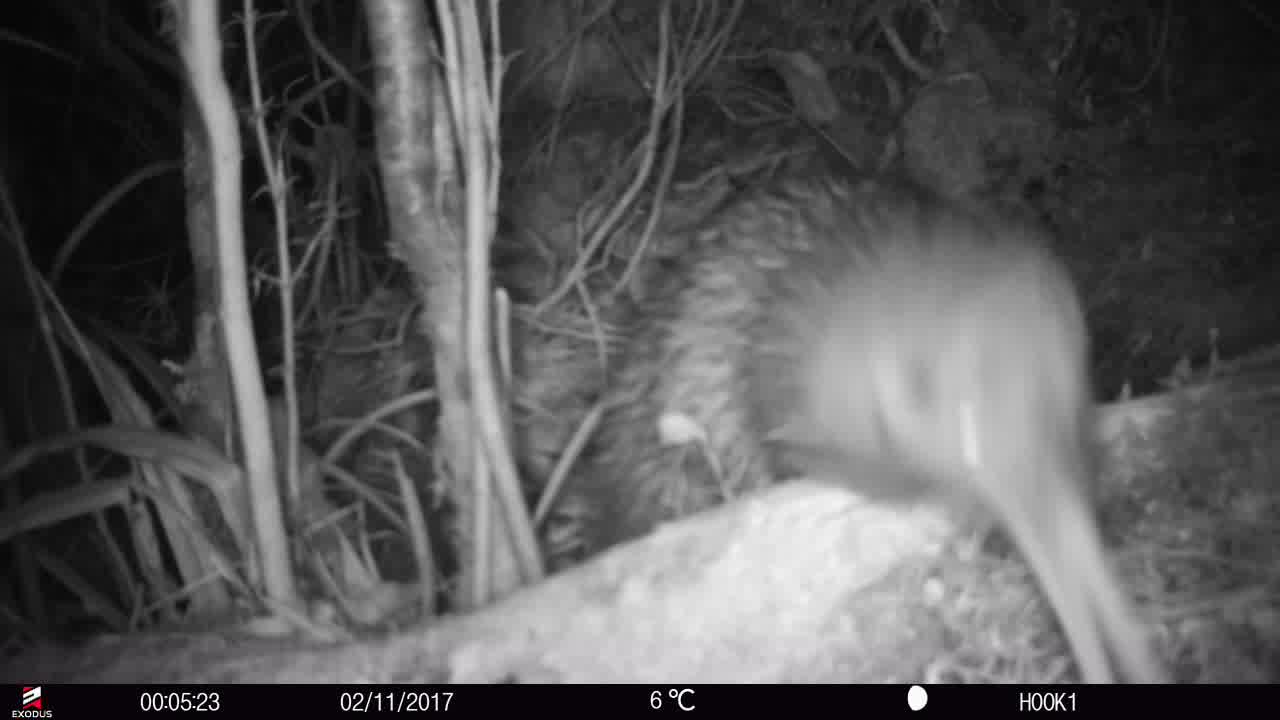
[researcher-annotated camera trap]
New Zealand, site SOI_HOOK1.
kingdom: Animalia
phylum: Chordata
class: Aves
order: Apterygiformes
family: Apterygidae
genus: Apteryx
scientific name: Apteryx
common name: kiwi